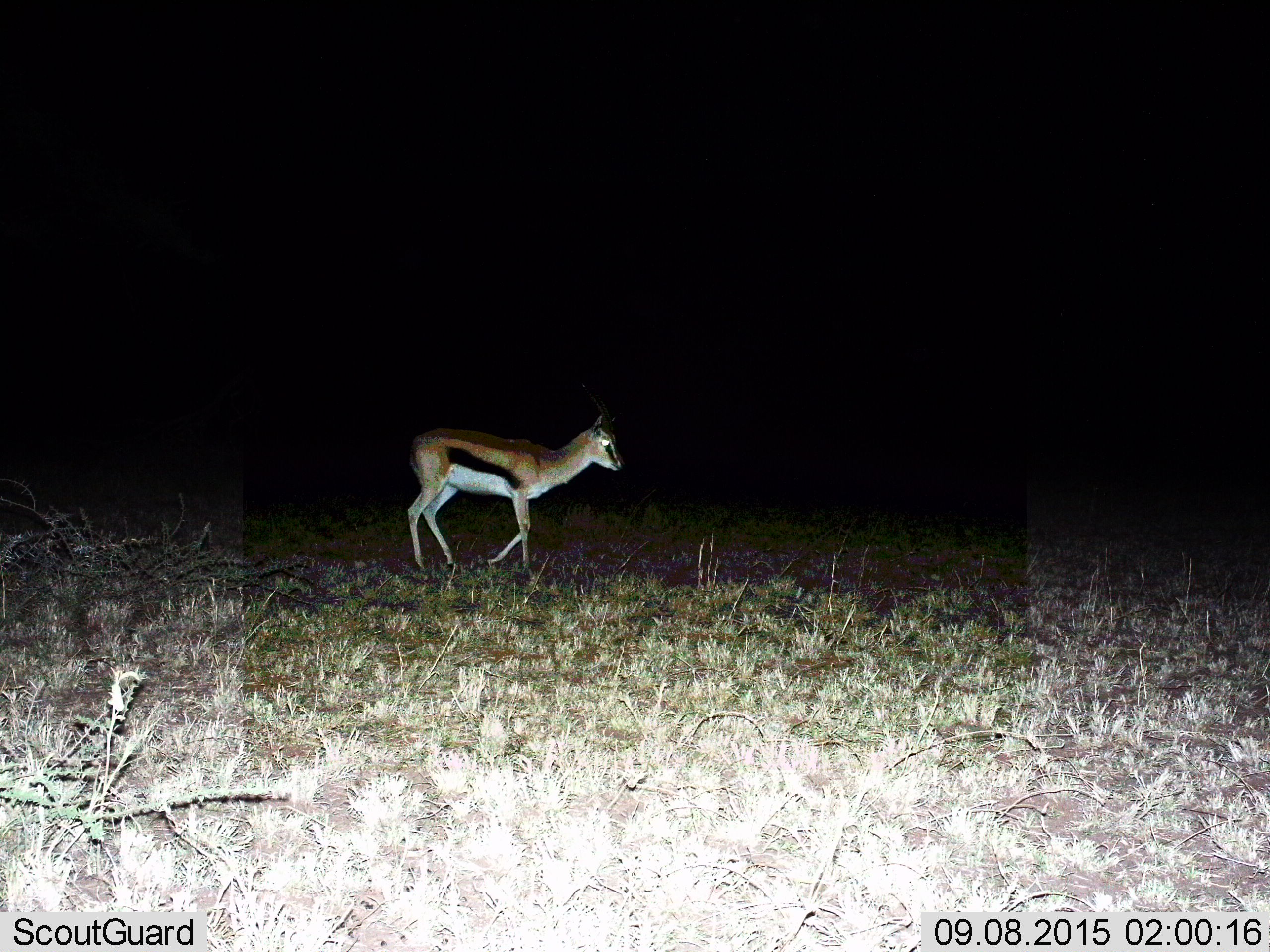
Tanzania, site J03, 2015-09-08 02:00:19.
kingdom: Animalia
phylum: Chordata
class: Mammalia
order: Artiodactyla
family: Bovidae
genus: Eudorcas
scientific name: Eudorcas thomsonii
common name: thomson's gazelle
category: gazellethomsons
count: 1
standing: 10%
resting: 0%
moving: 90%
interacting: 0%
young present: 0%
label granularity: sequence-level